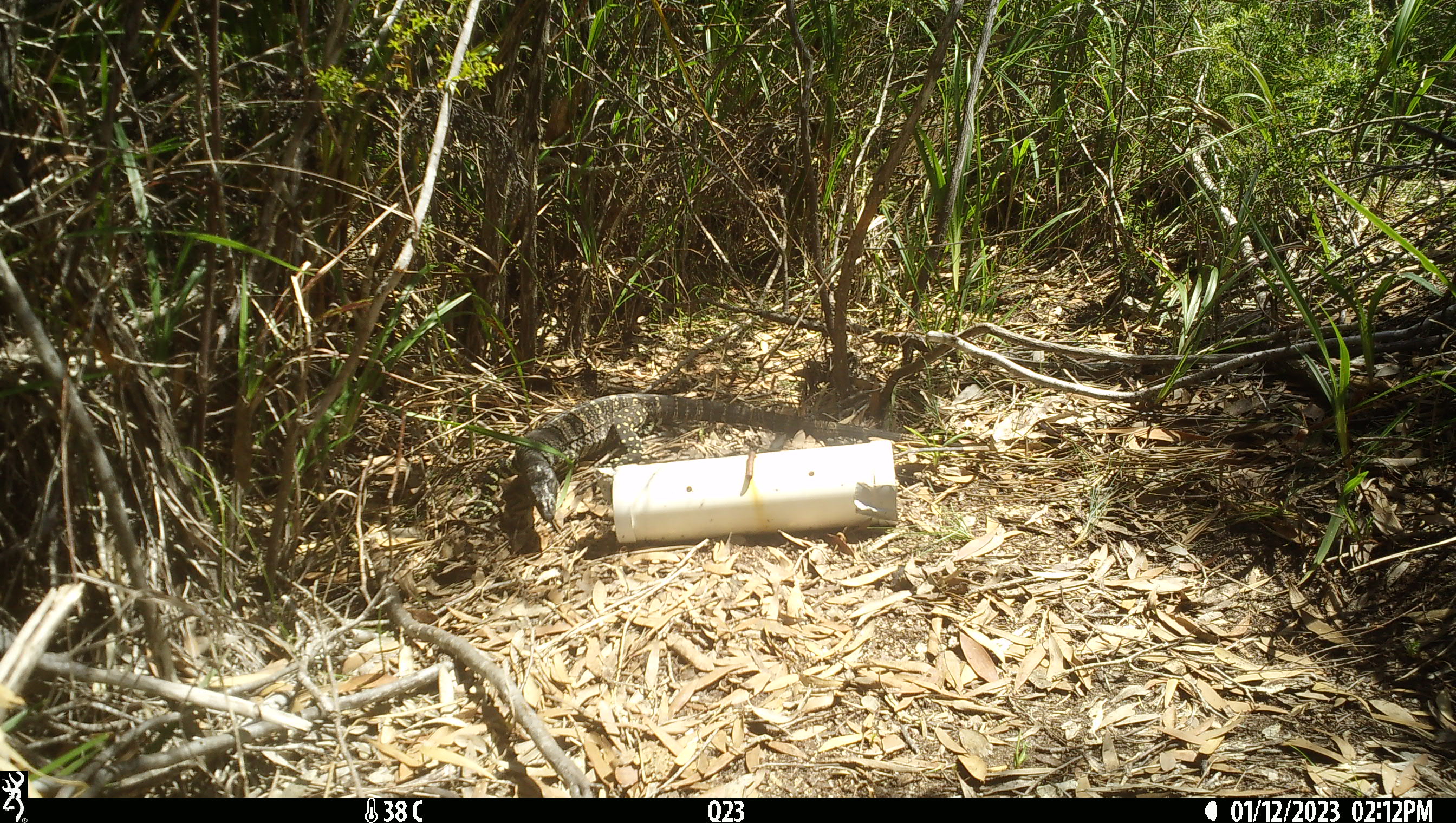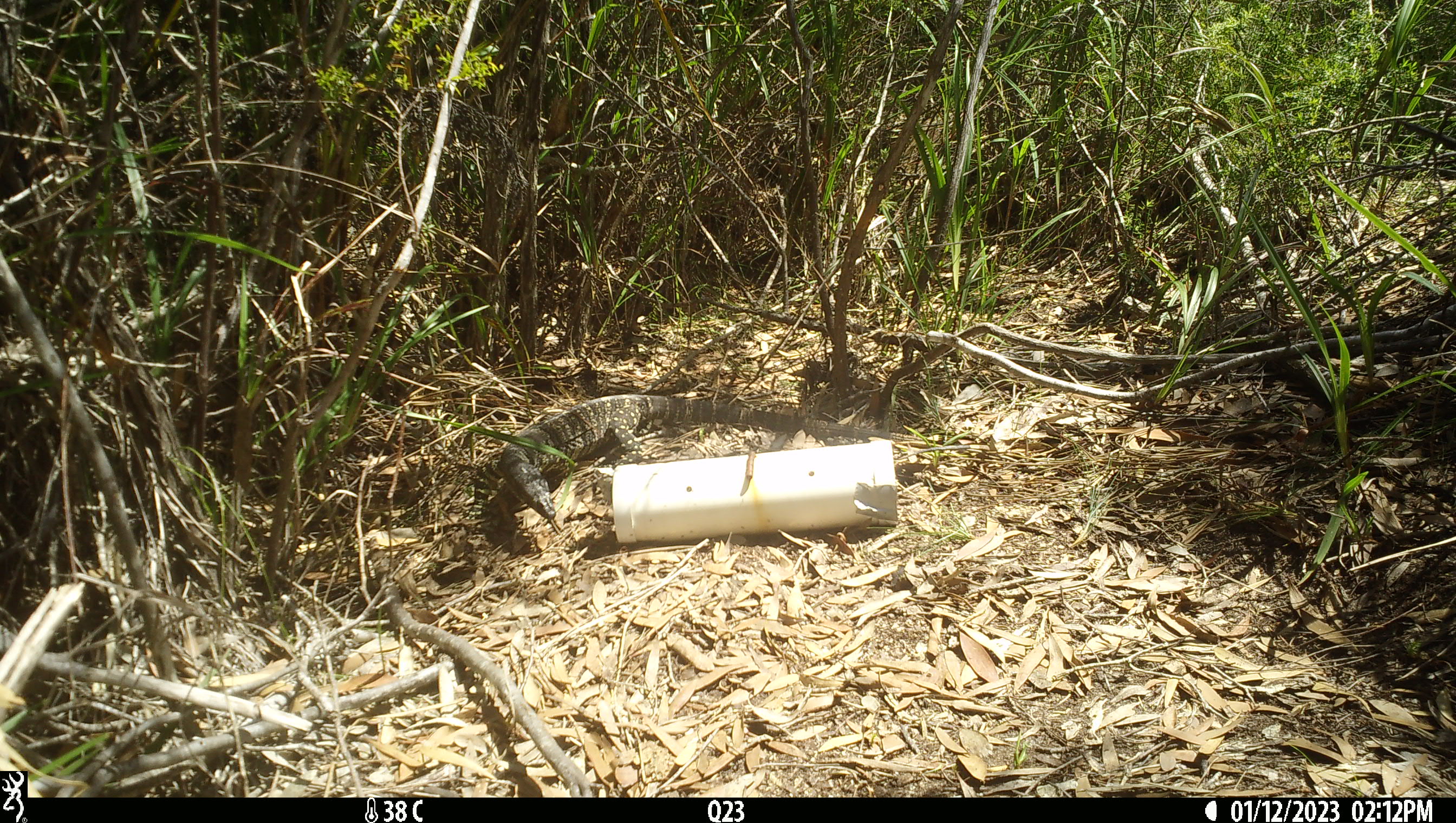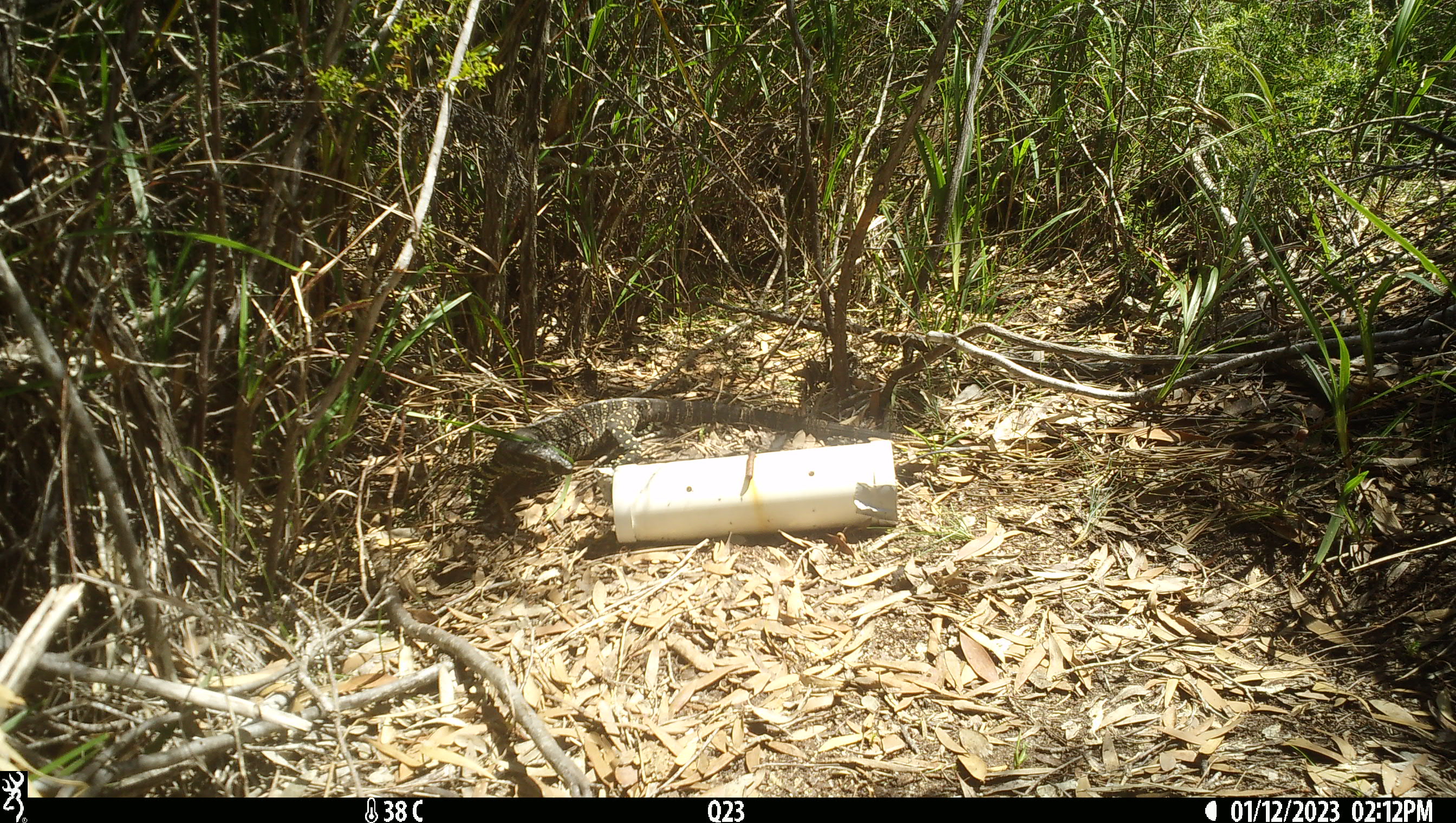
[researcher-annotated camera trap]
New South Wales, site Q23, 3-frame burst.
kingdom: Animalia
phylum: Chordata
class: Reptilia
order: Squamata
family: Varanidae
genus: Varanus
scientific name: Varanus varius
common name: lace monitor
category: goanna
Goanna (lace monitor) (Varanus varius).